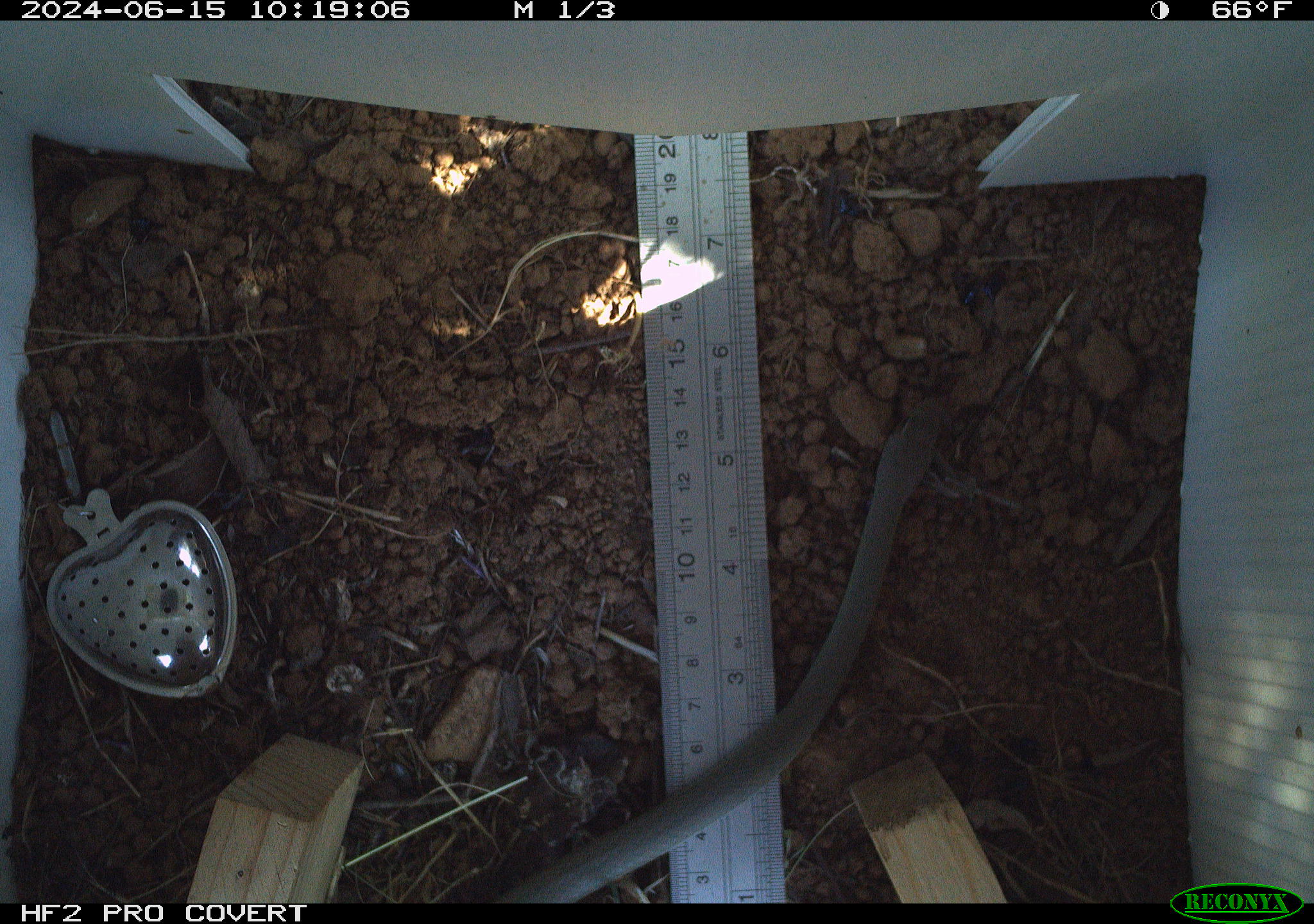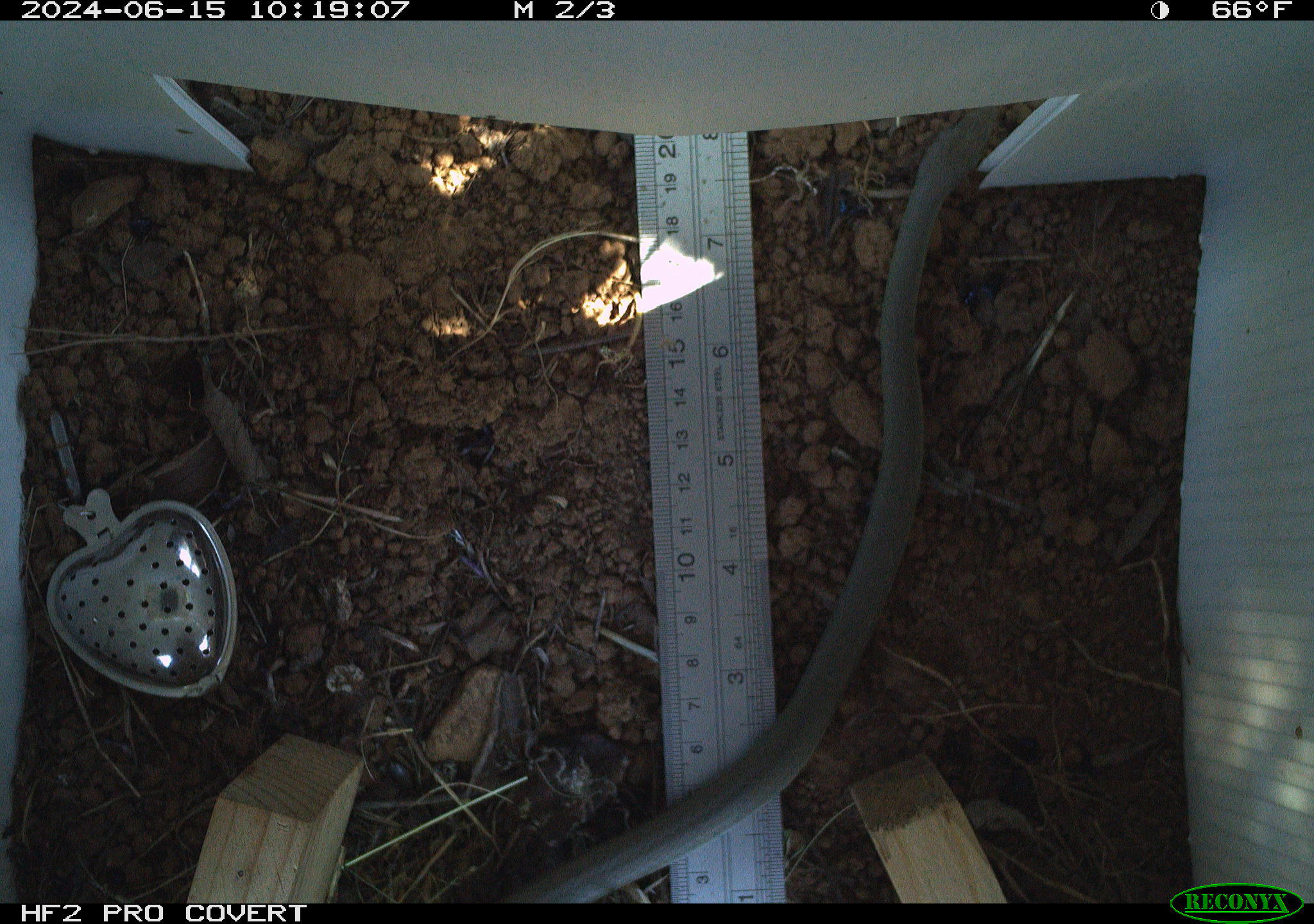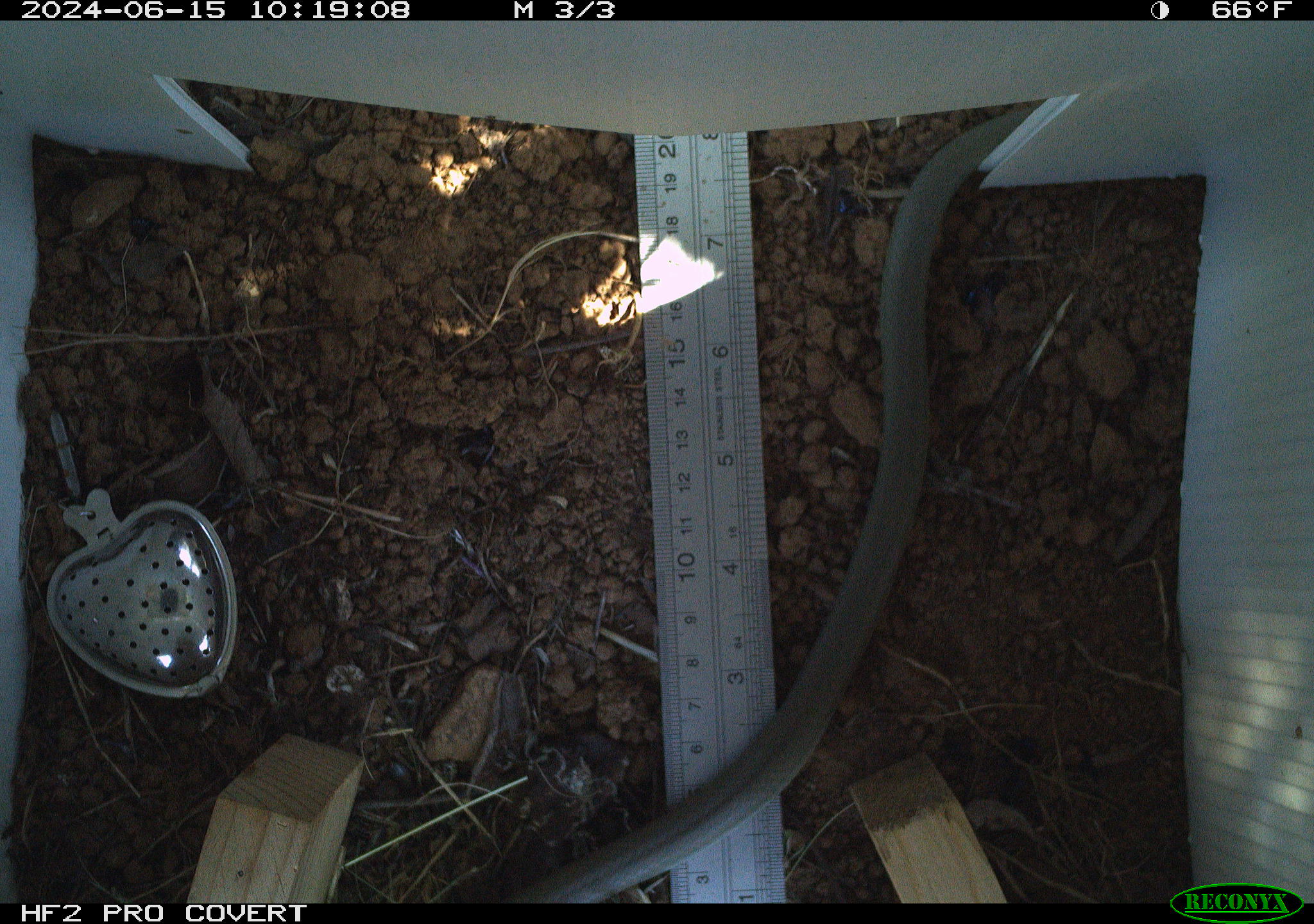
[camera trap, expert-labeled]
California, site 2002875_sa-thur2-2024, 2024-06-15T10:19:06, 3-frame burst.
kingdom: Animalia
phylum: Chordata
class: Reptilia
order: Squamata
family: Colubridae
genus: Coluber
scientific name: Coluber constrictor mormon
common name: western yellow-bellied racer